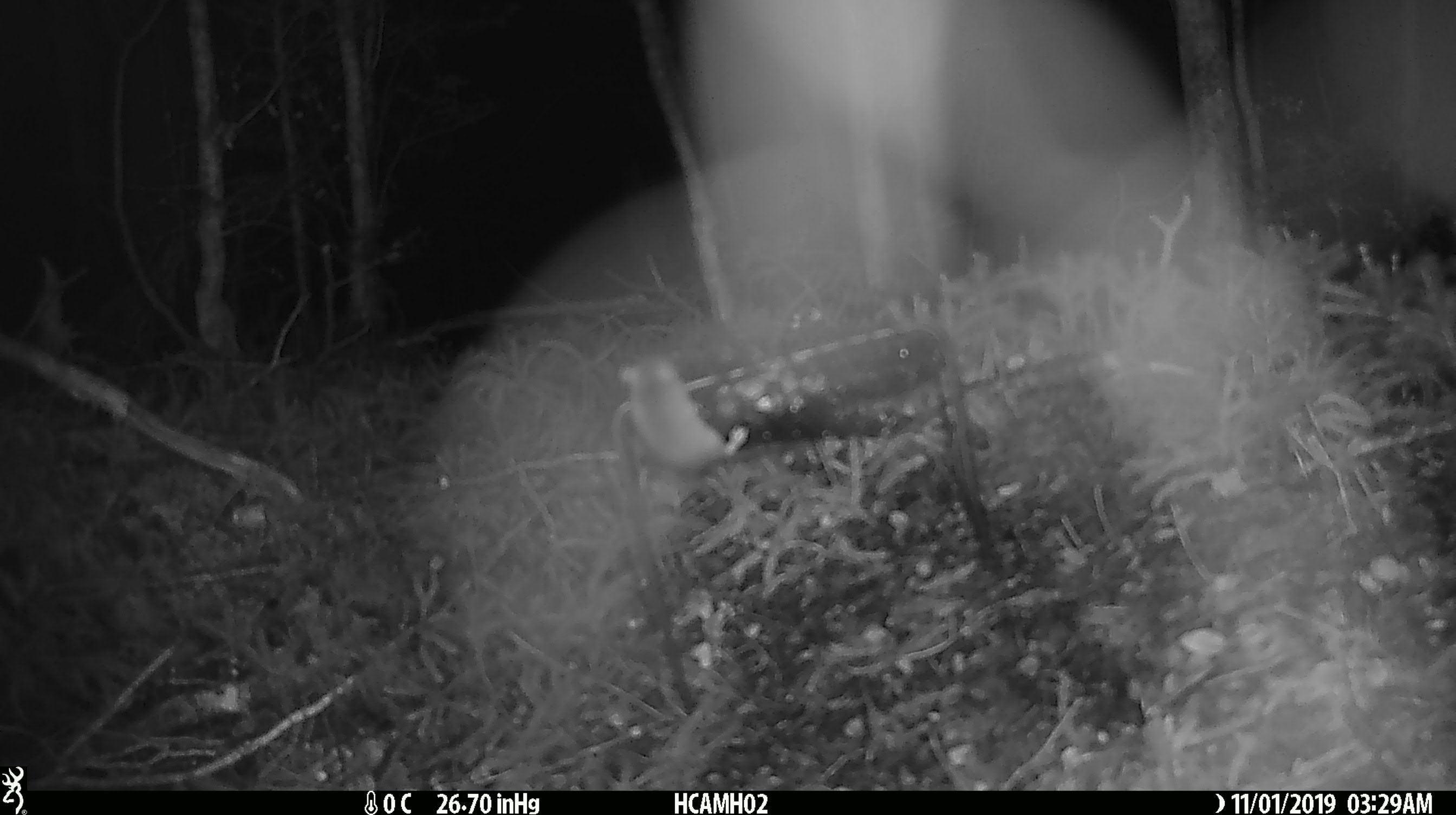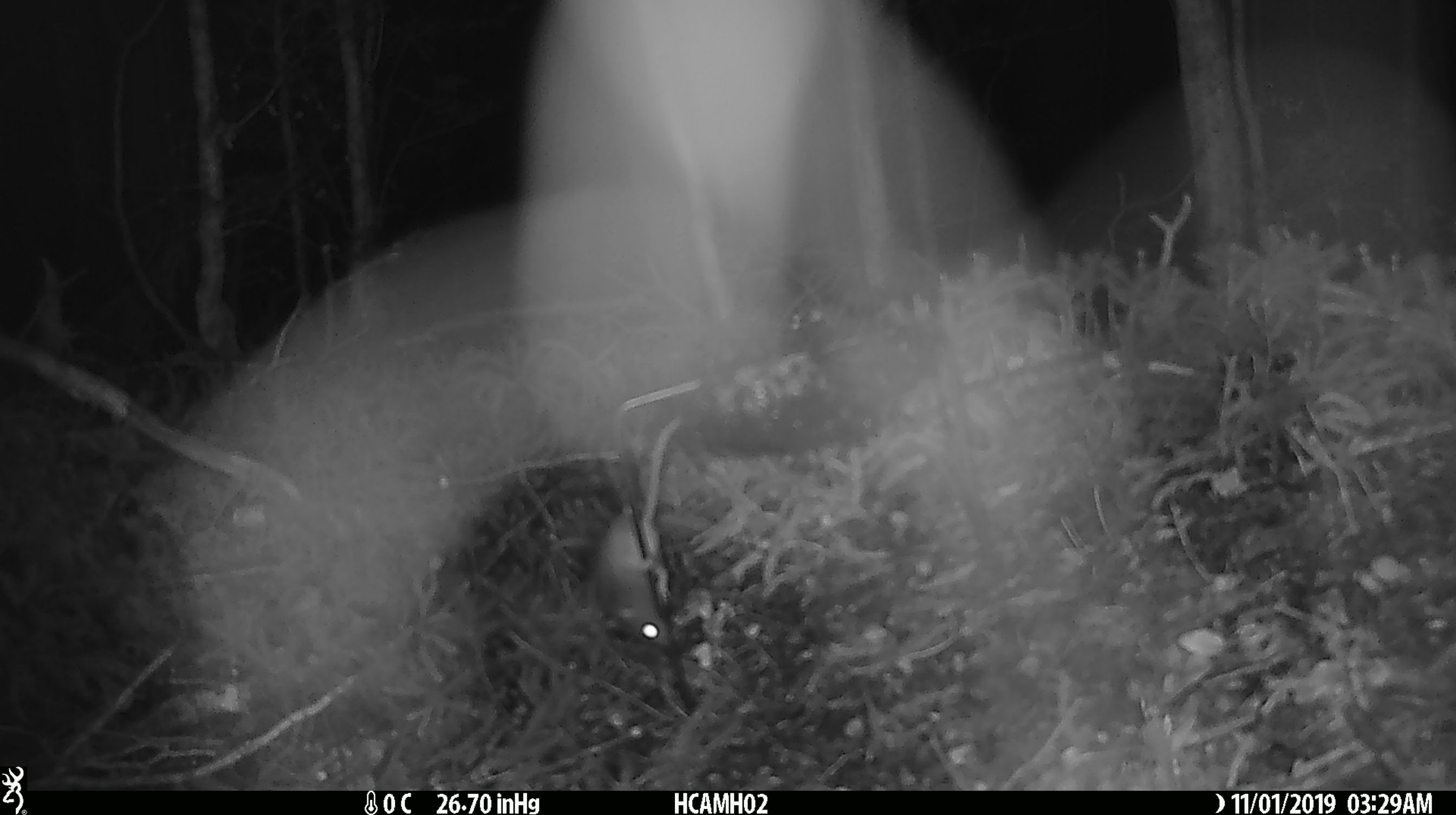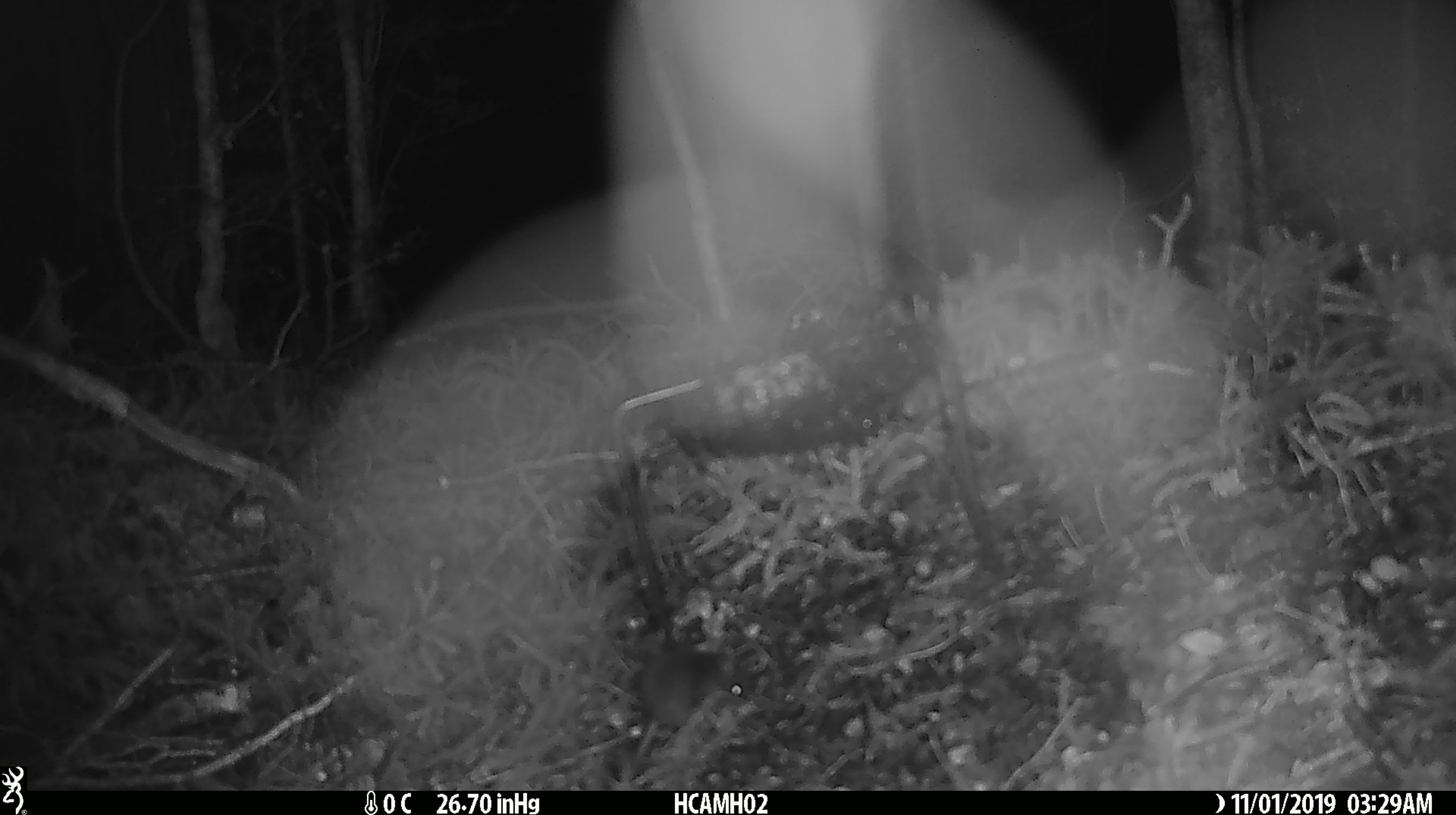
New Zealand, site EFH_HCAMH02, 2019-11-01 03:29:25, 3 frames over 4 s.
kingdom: Animalia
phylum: Chordata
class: Mammalia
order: Rodentia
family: Muridae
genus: Mus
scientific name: Mus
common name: mouse